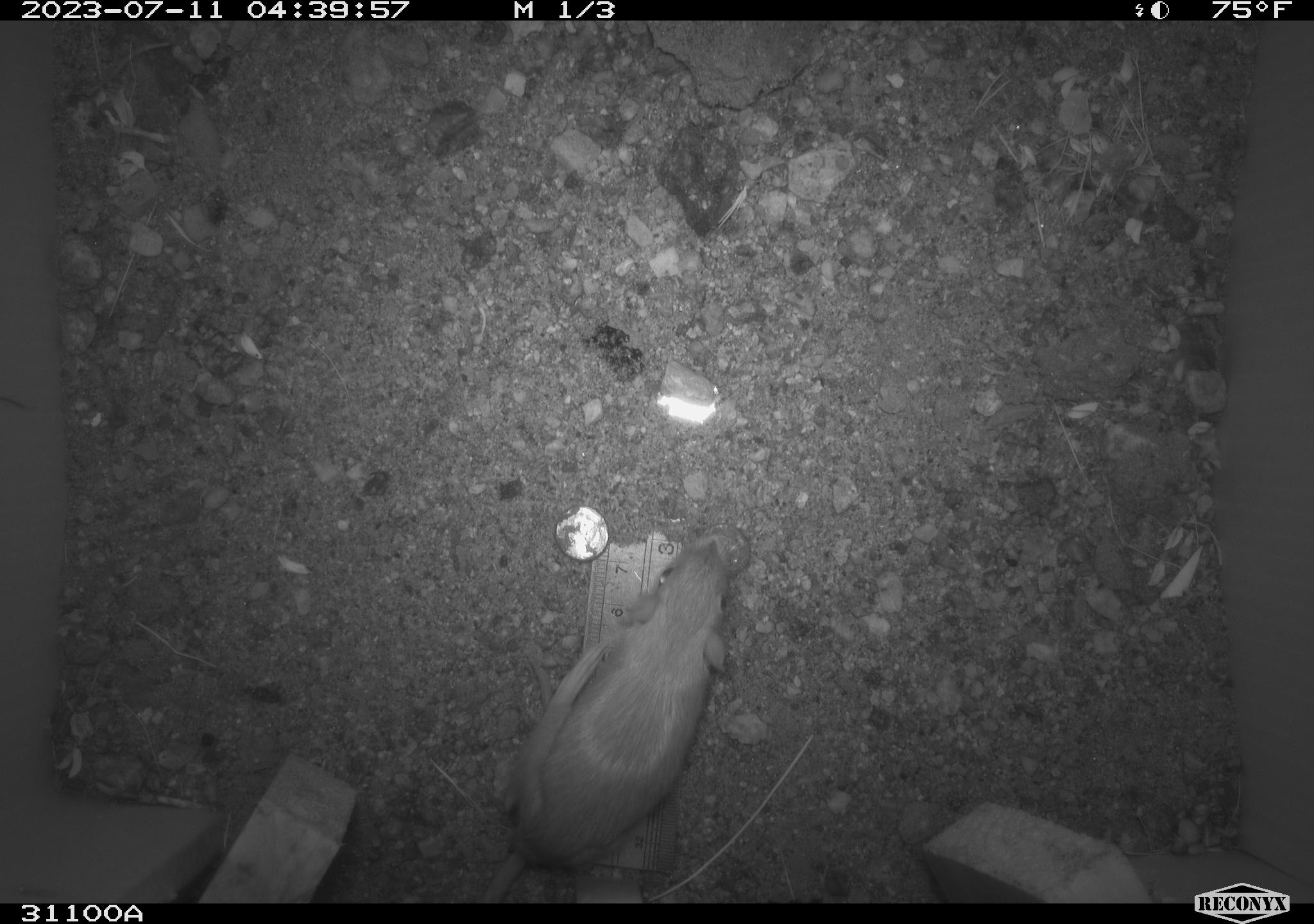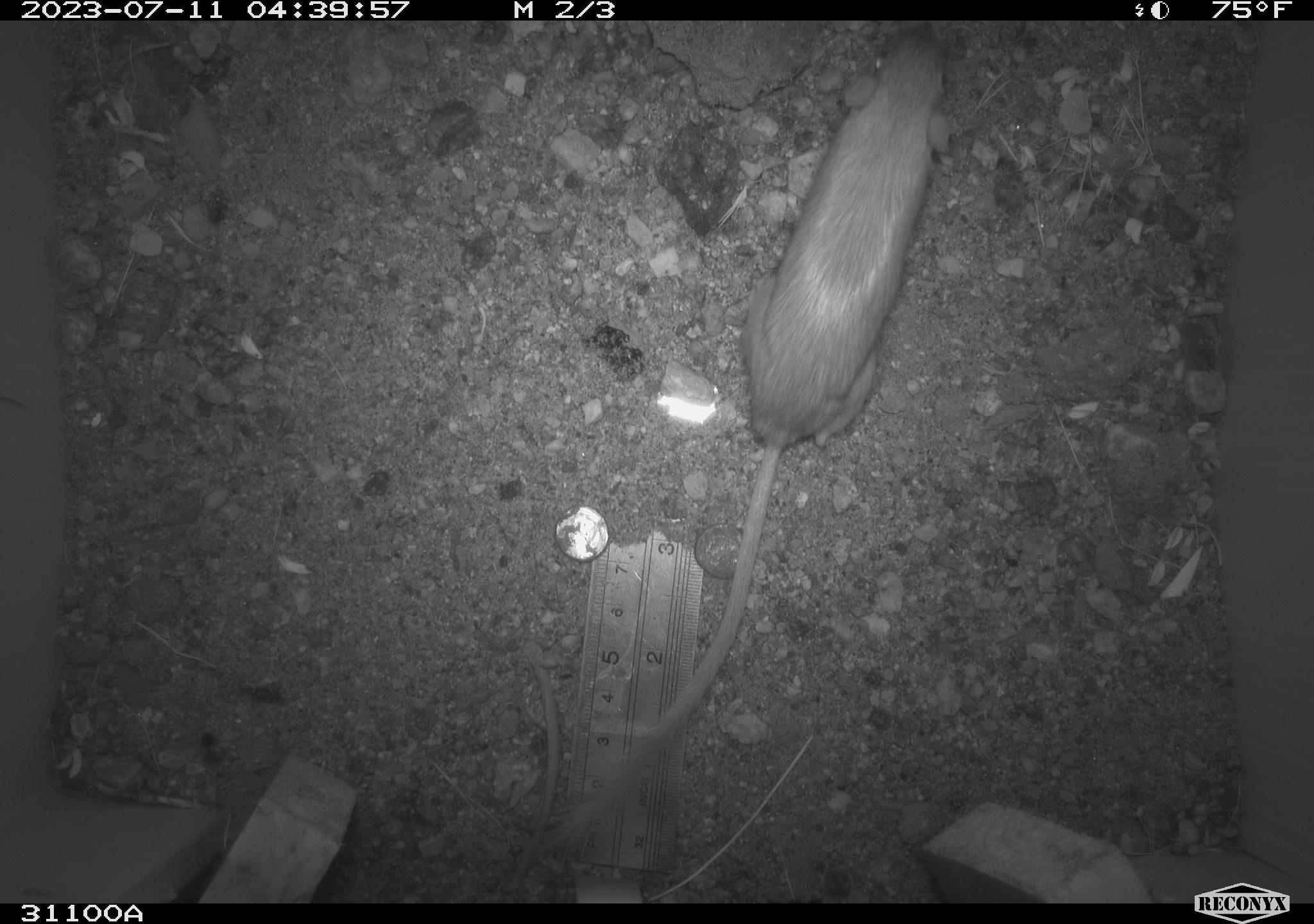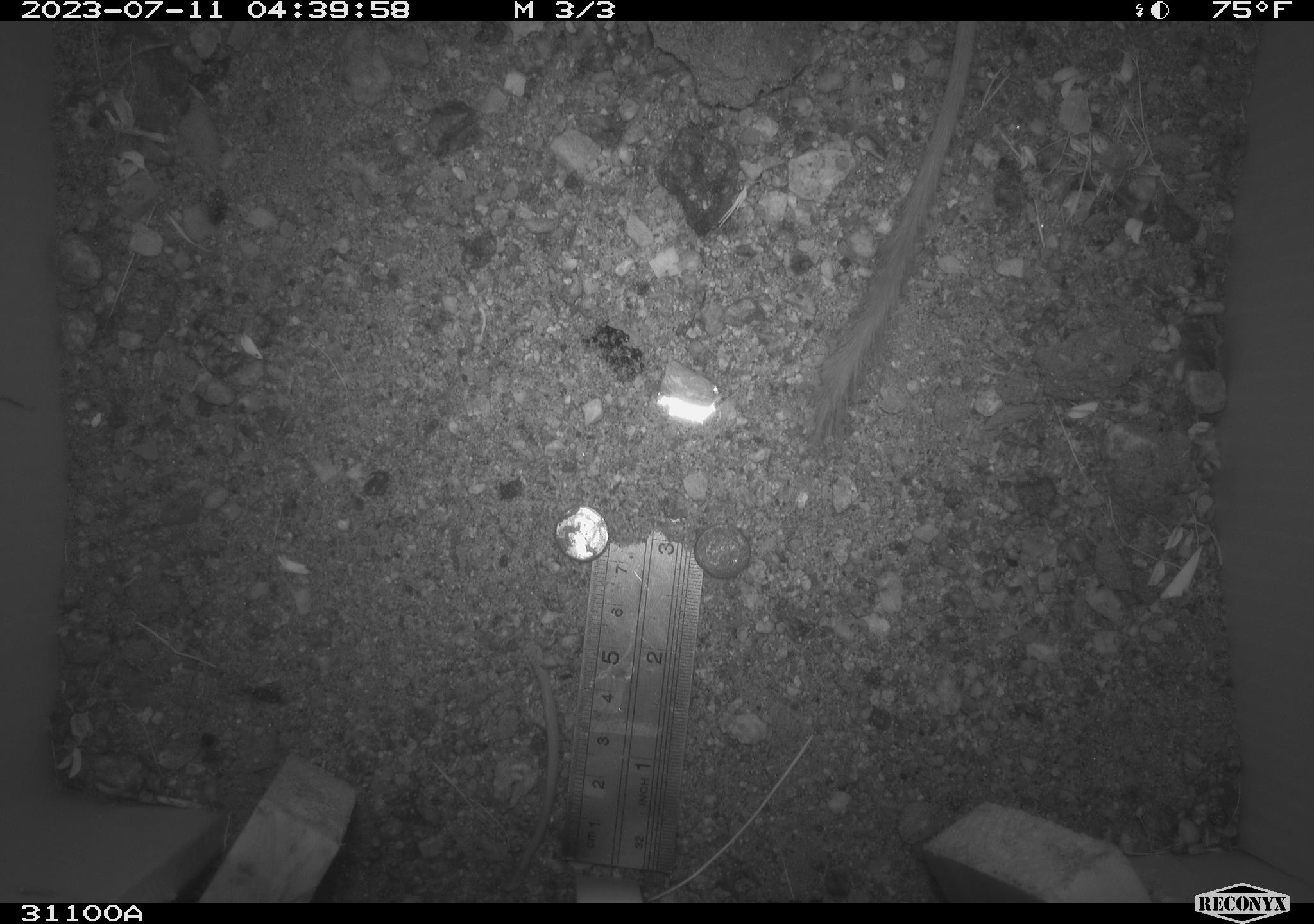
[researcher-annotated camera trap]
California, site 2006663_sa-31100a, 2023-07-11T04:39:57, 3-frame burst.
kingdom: Animalia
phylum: Chordata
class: Mammalia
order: Rodentia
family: Heteromyidae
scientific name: Heteromyidae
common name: kangaroo rats and pocket mice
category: heteromyidae family